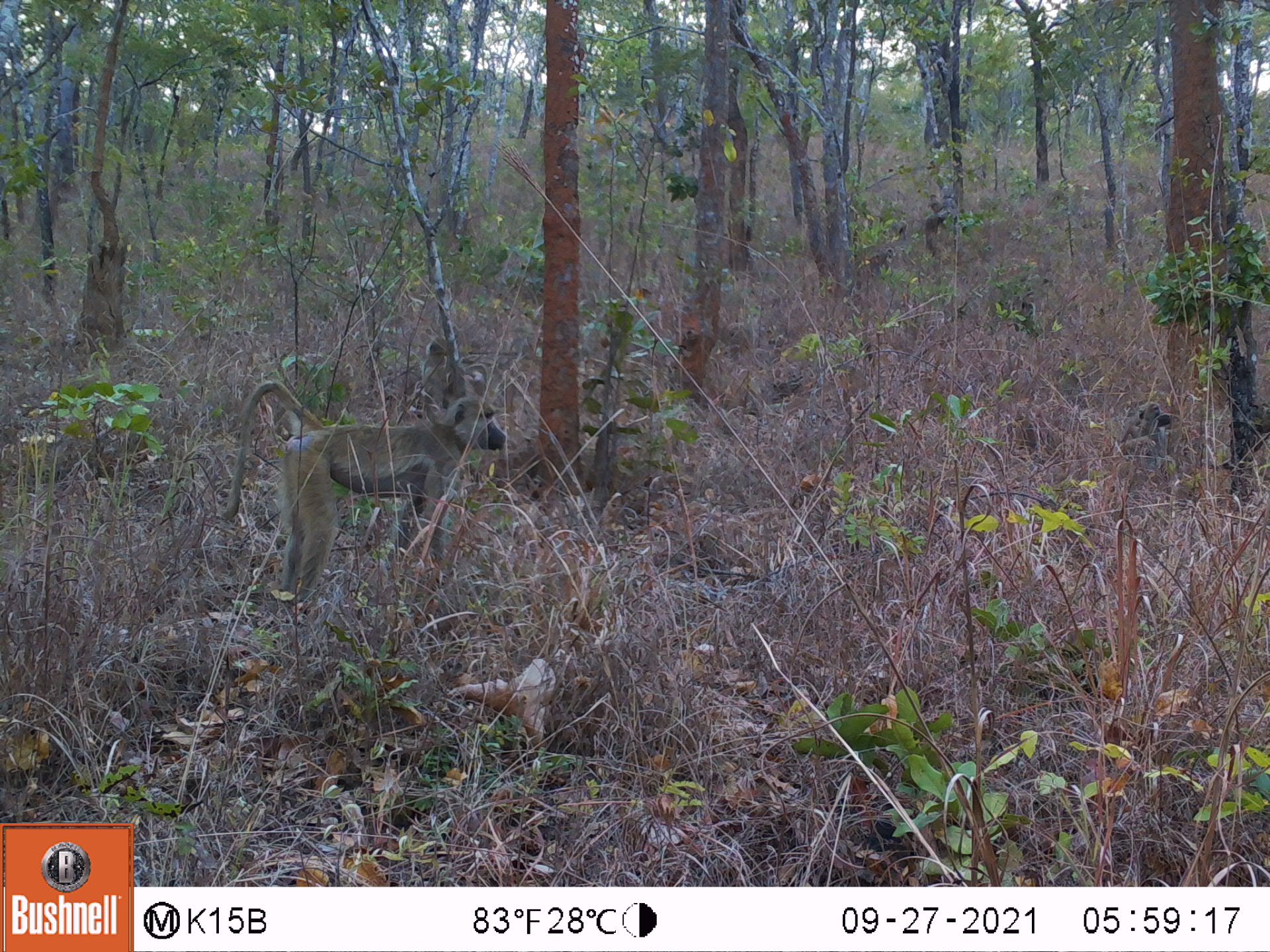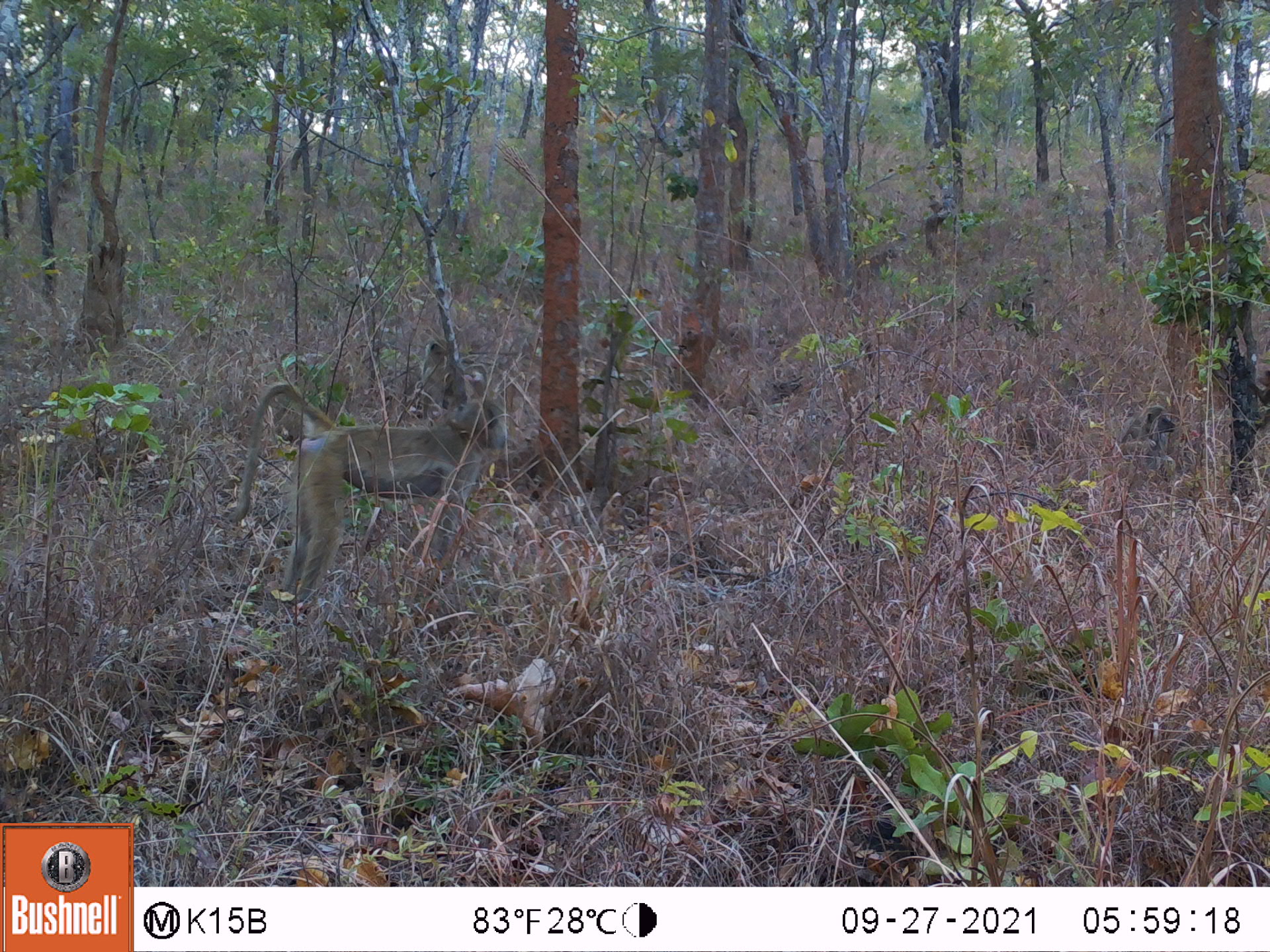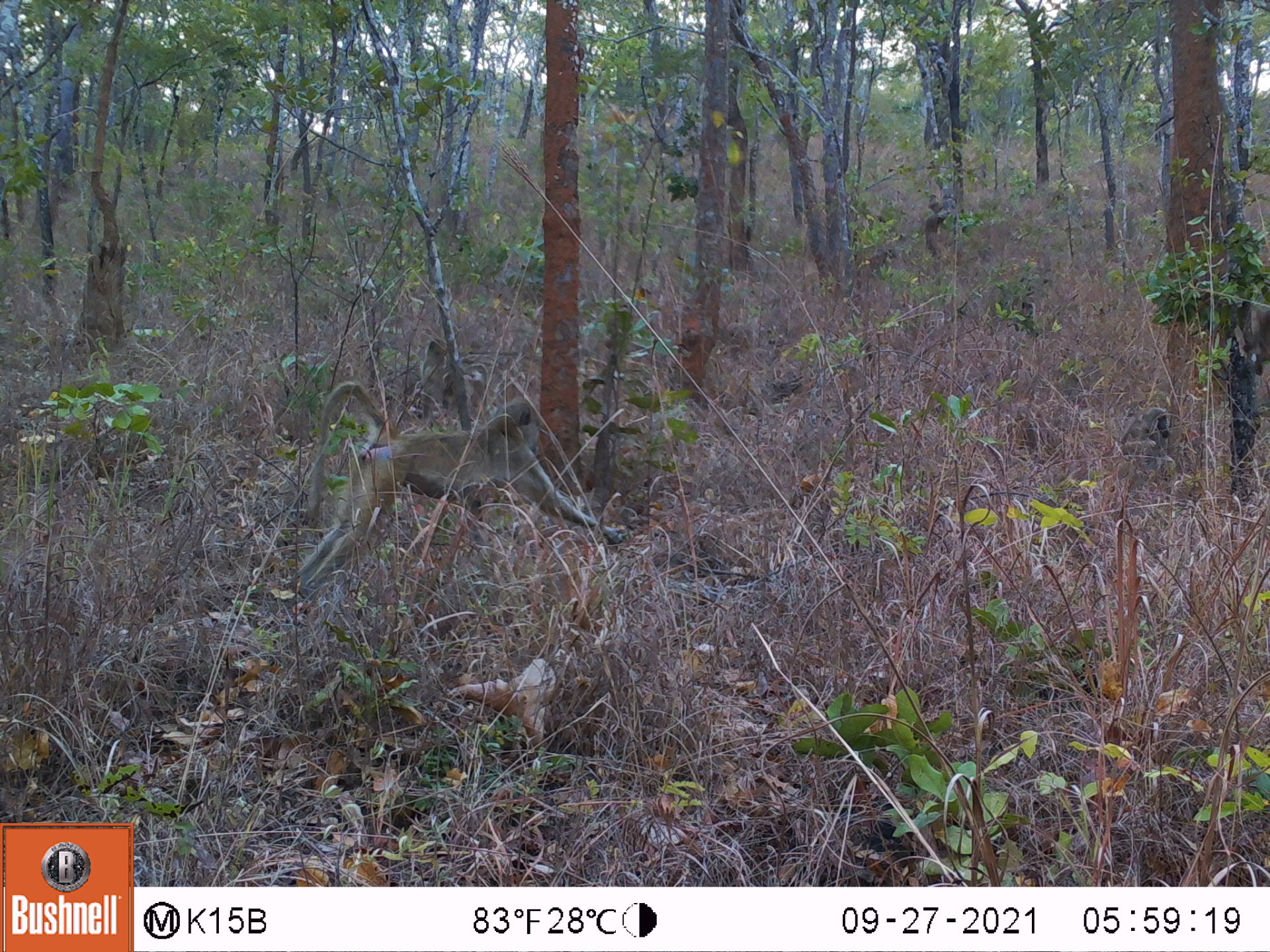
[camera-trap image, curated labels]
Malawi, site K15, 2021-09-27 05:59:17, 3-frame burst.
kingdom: Animalia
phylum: Chordata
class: Mammalia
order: Primates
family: Cercopithecidae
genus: Papio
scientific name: Papio cynocephalus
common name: yellow baboon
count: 4